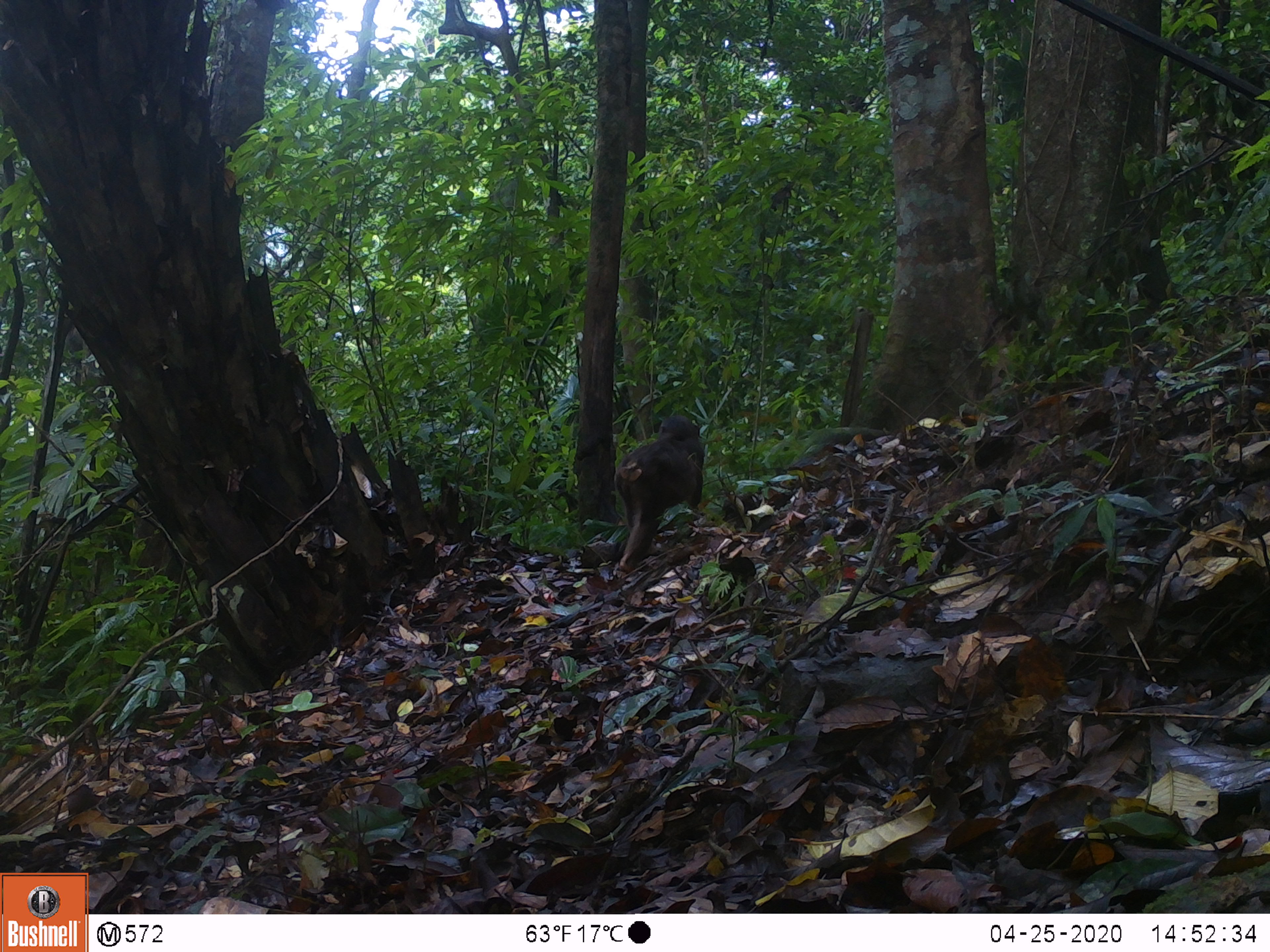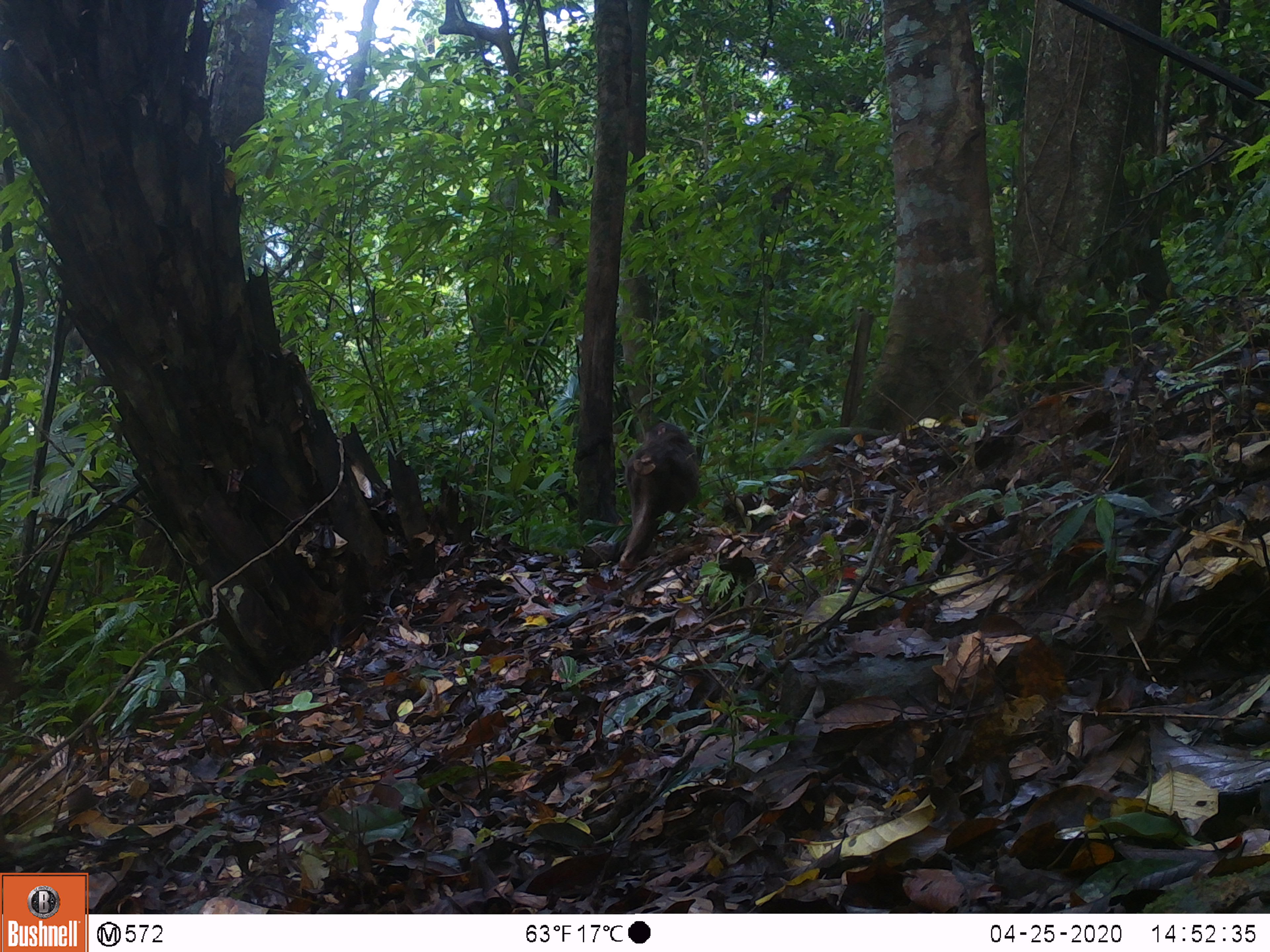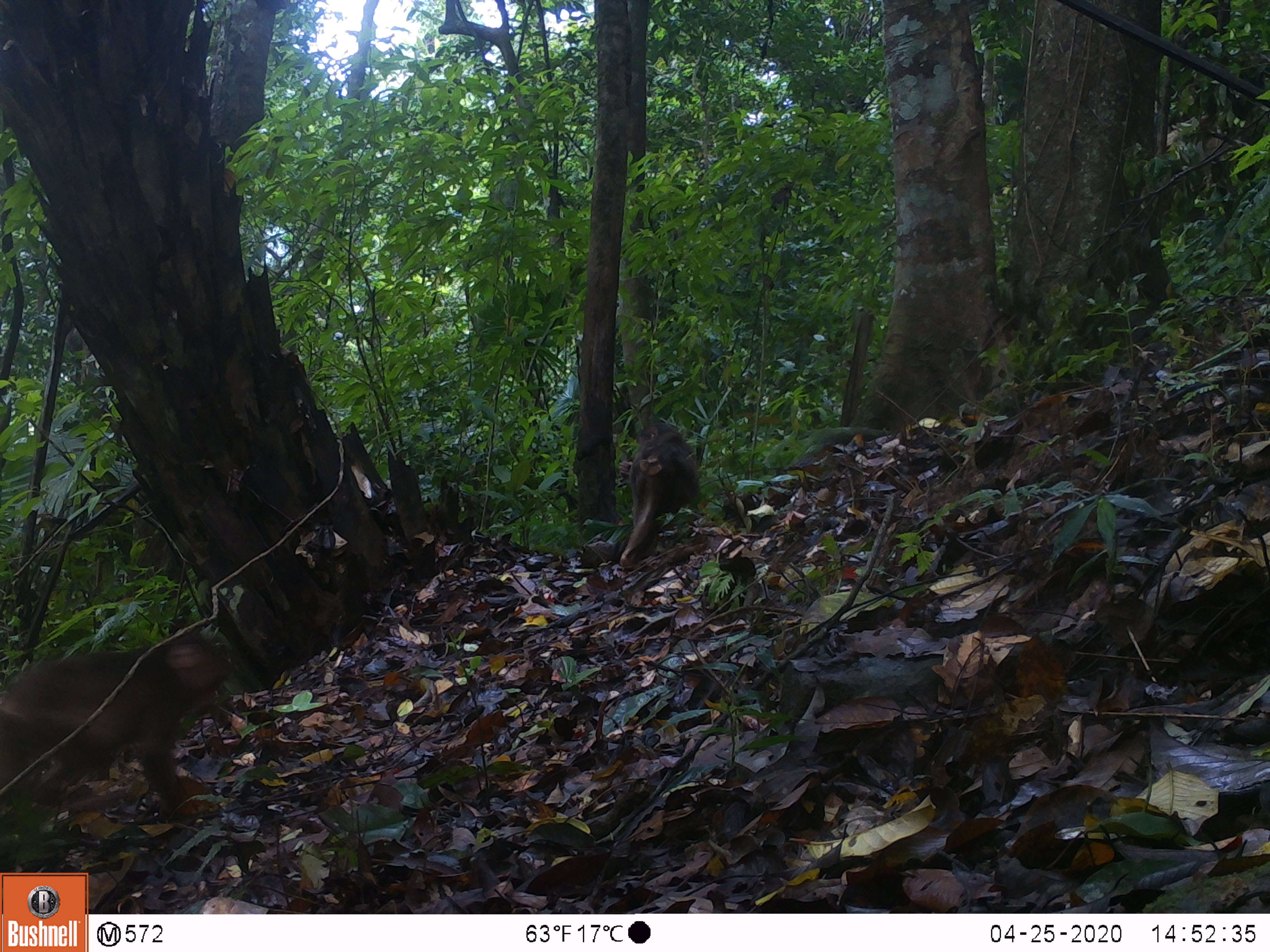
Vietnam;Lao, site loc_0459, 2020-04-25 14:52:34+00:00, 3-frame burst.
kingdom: Animalia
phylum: Chordata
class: Mammalia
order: Primates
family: Cercopithecidae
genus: Macaca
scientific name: Macaca arctoides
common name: stump-tailed macaque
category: stump tailed macaque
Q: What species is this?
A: Stump tailed macaque (stump-tailed macaque) (Macaca arctoides).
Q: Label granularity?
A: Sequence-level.